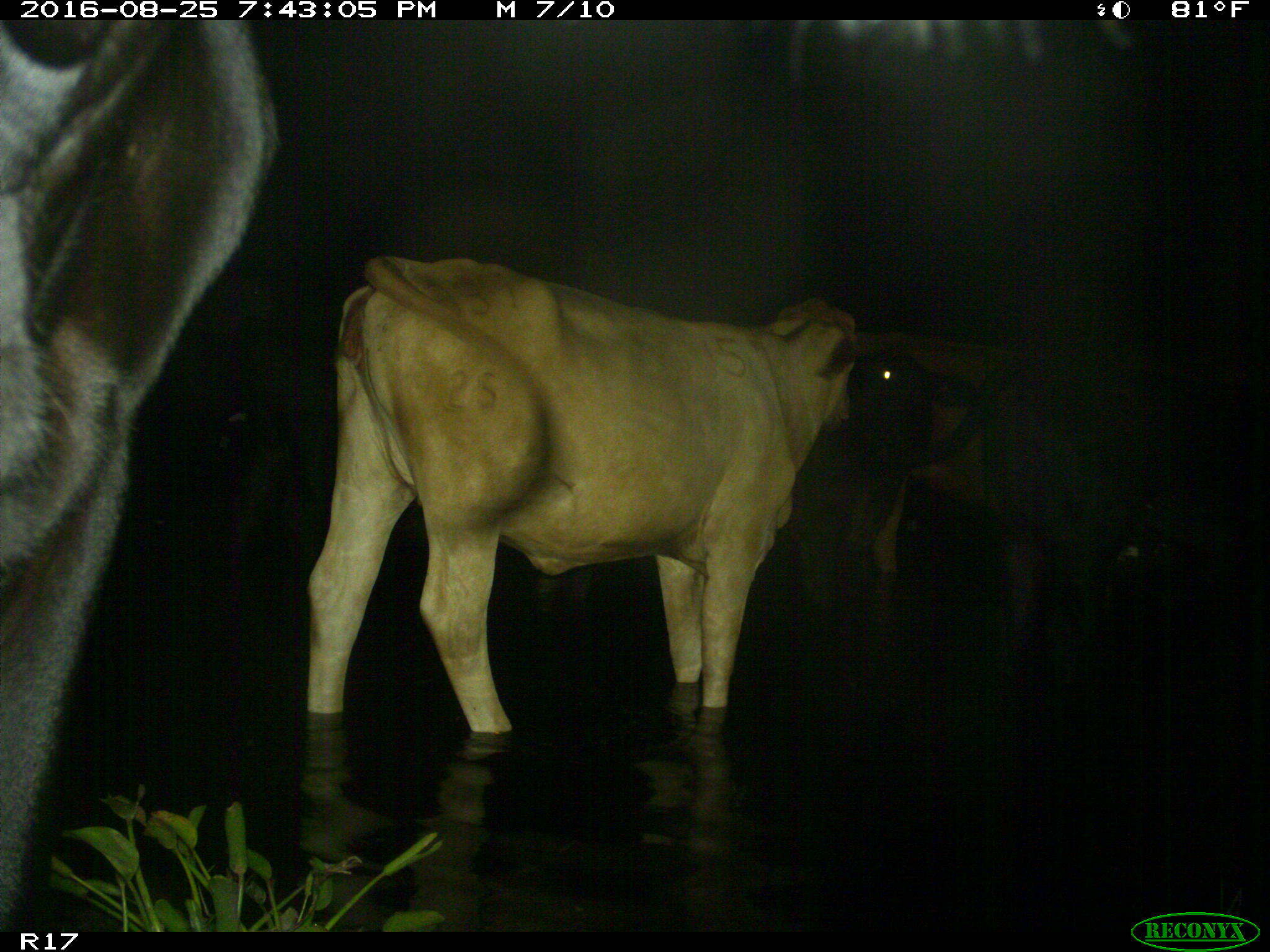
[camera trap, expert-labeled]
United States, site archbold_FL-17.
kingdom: Animalia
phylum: Chordata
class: Mammalia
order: Artiodactyla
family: Bovidae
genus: Bos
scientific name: Bos taurus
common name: domestic cow